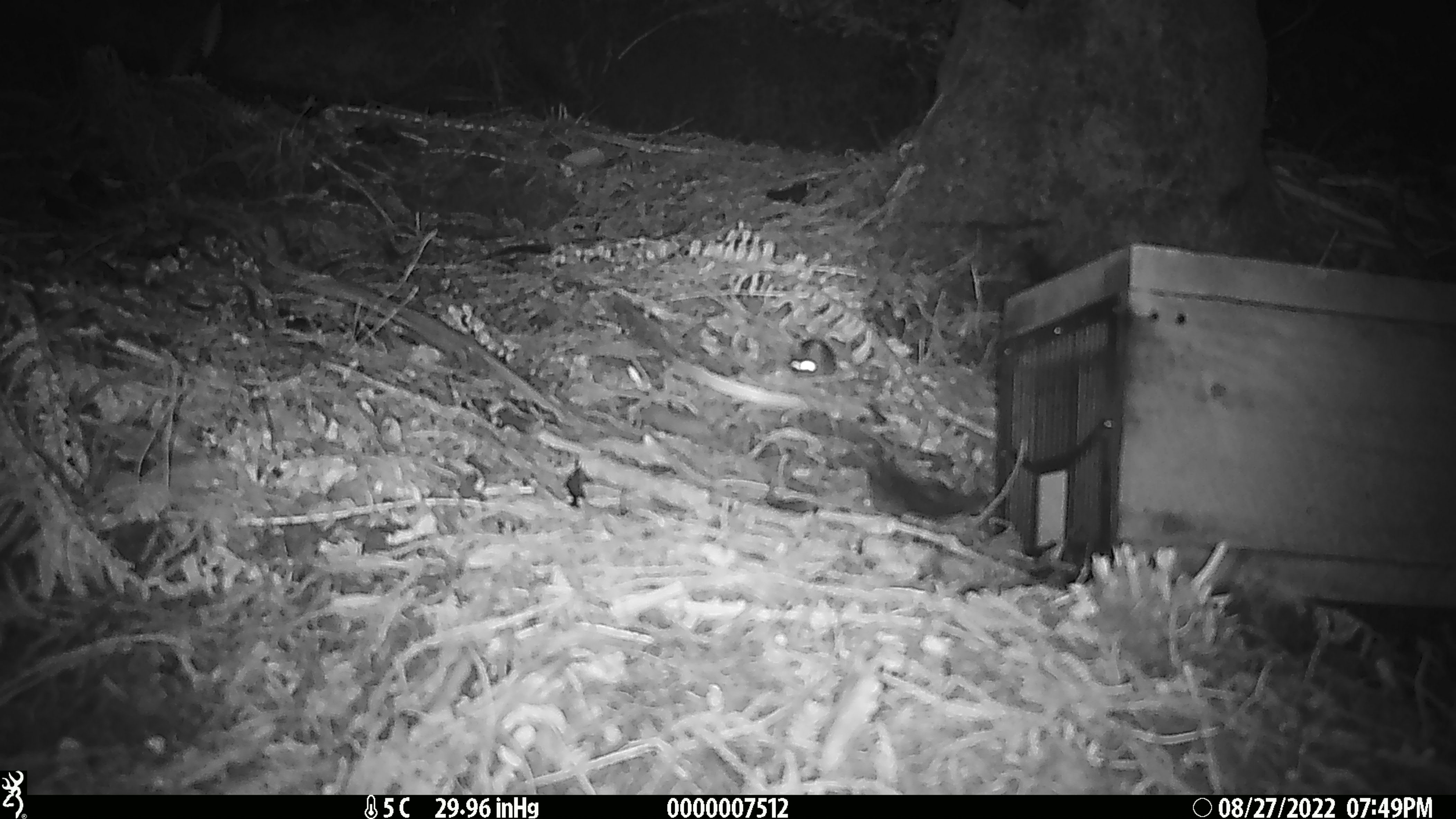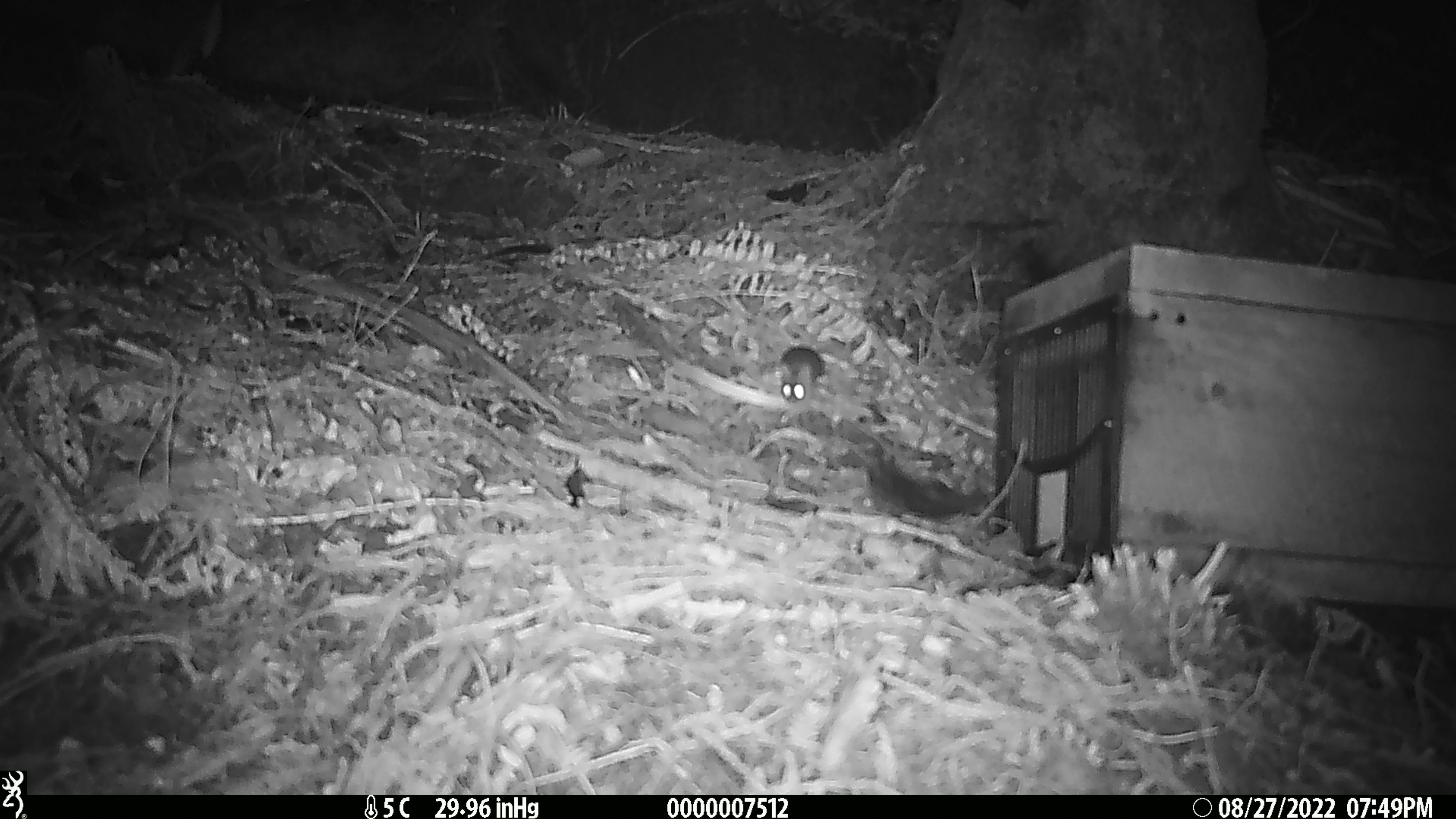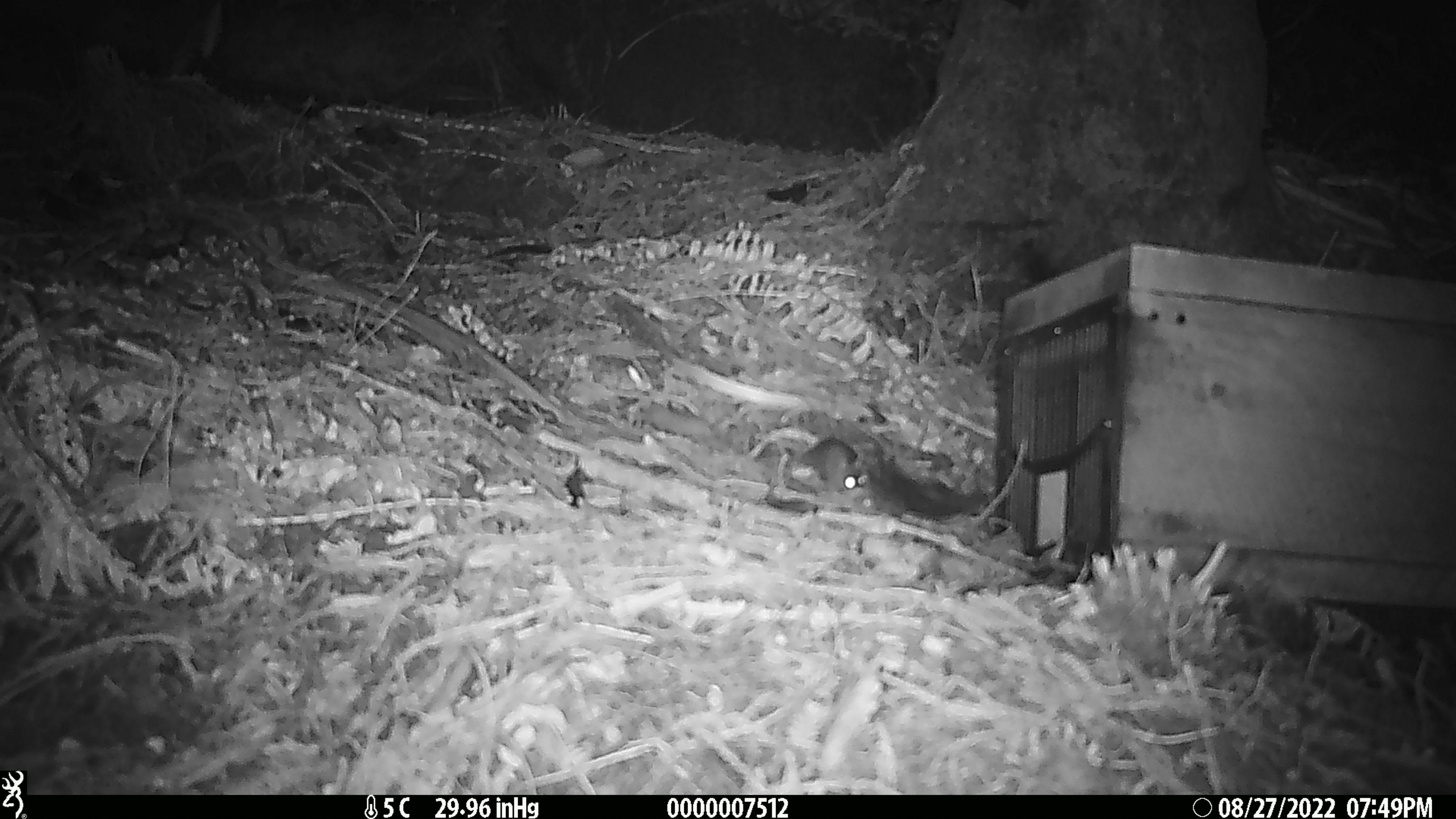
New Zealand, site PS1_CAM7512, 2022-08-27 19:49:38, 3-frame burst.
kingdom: Animalia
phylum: Chordata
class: Mammalia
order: Rodentia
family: Muridae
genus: Mus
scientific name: Mus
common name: mouse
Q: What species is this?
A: Mouse (Mus).